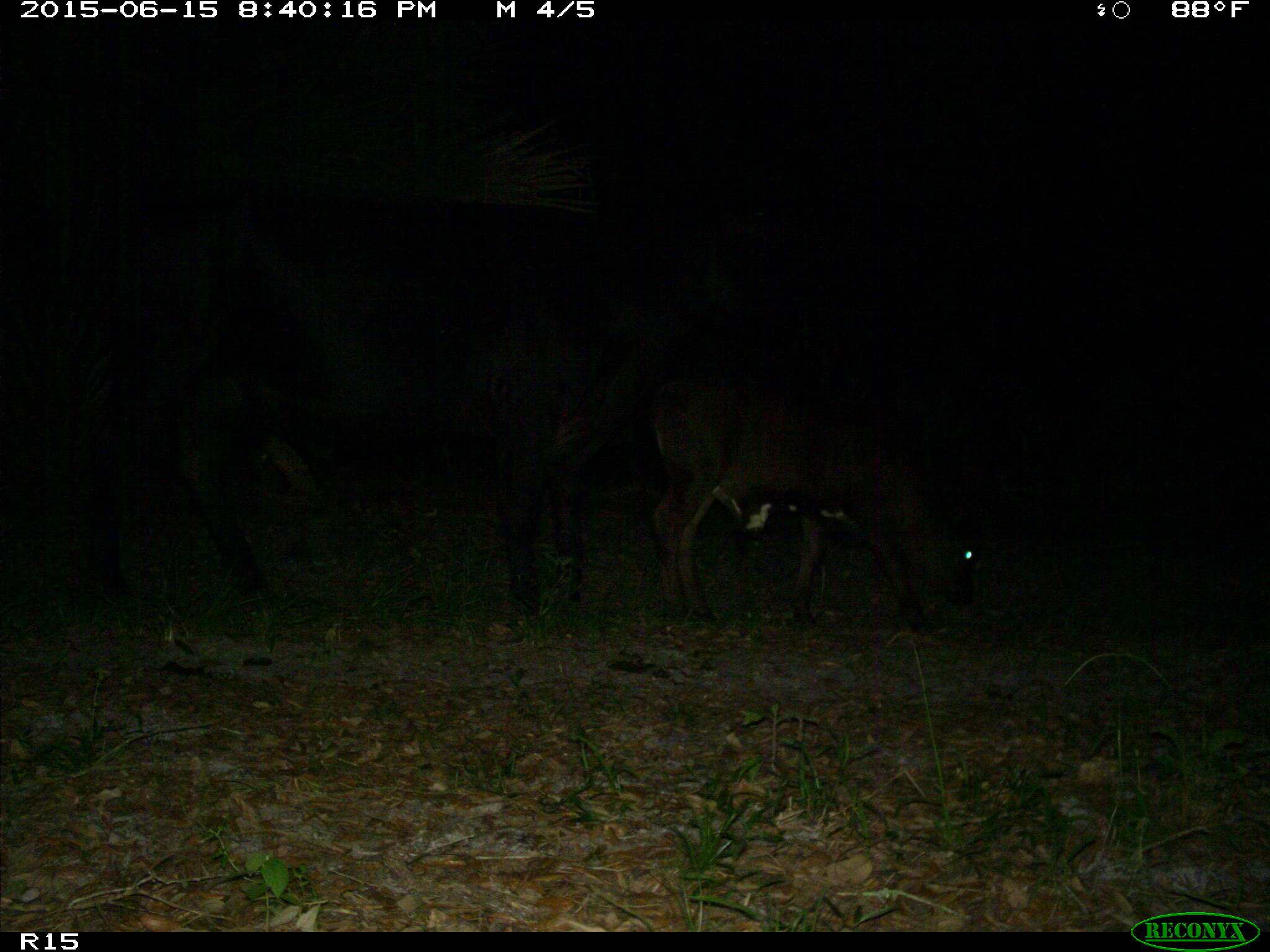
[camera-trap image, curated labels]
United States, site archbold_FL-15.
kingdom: Animalia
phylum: Chordata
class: Mammalia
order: Artiodactyla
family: Bovidae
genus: Bos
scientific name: Bos taurus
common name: domestic cow